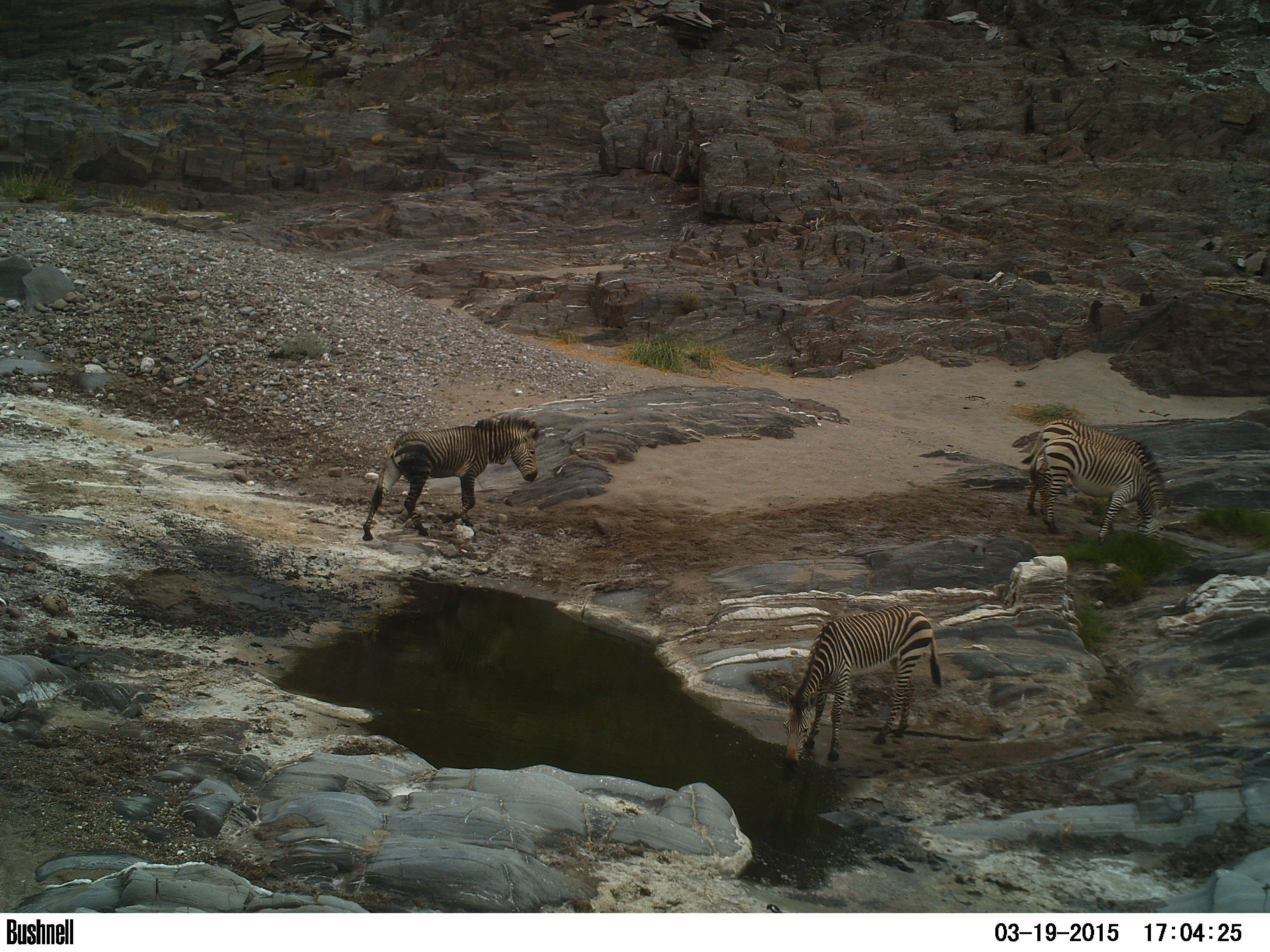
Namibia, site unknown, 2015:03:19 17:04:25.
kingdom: Animalia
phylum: Chordata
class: Mammalia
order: Perissodactyla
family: Equidae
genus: Equus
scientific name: Equus zebra hartmannae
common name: hartmann's mountain zebra